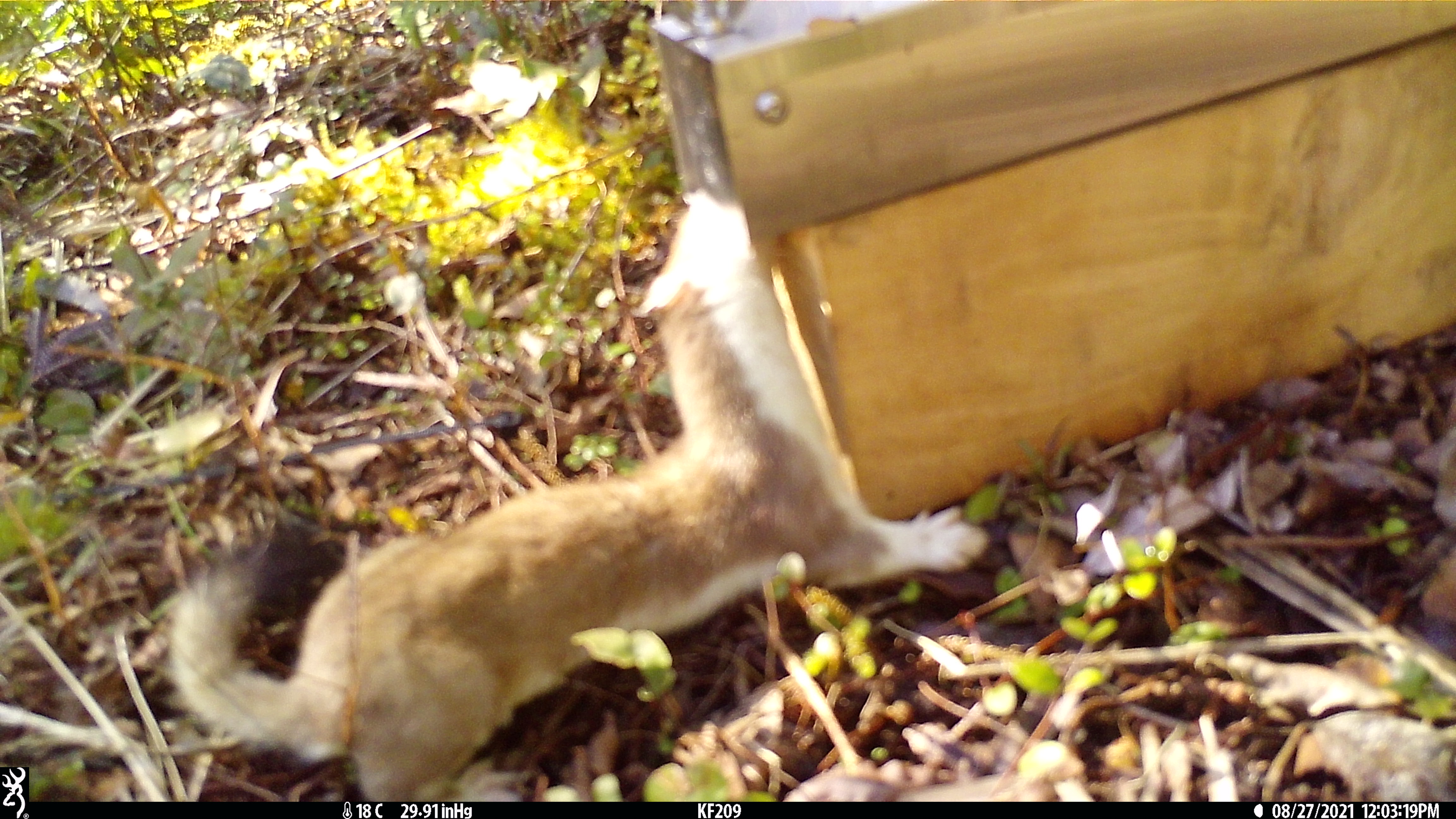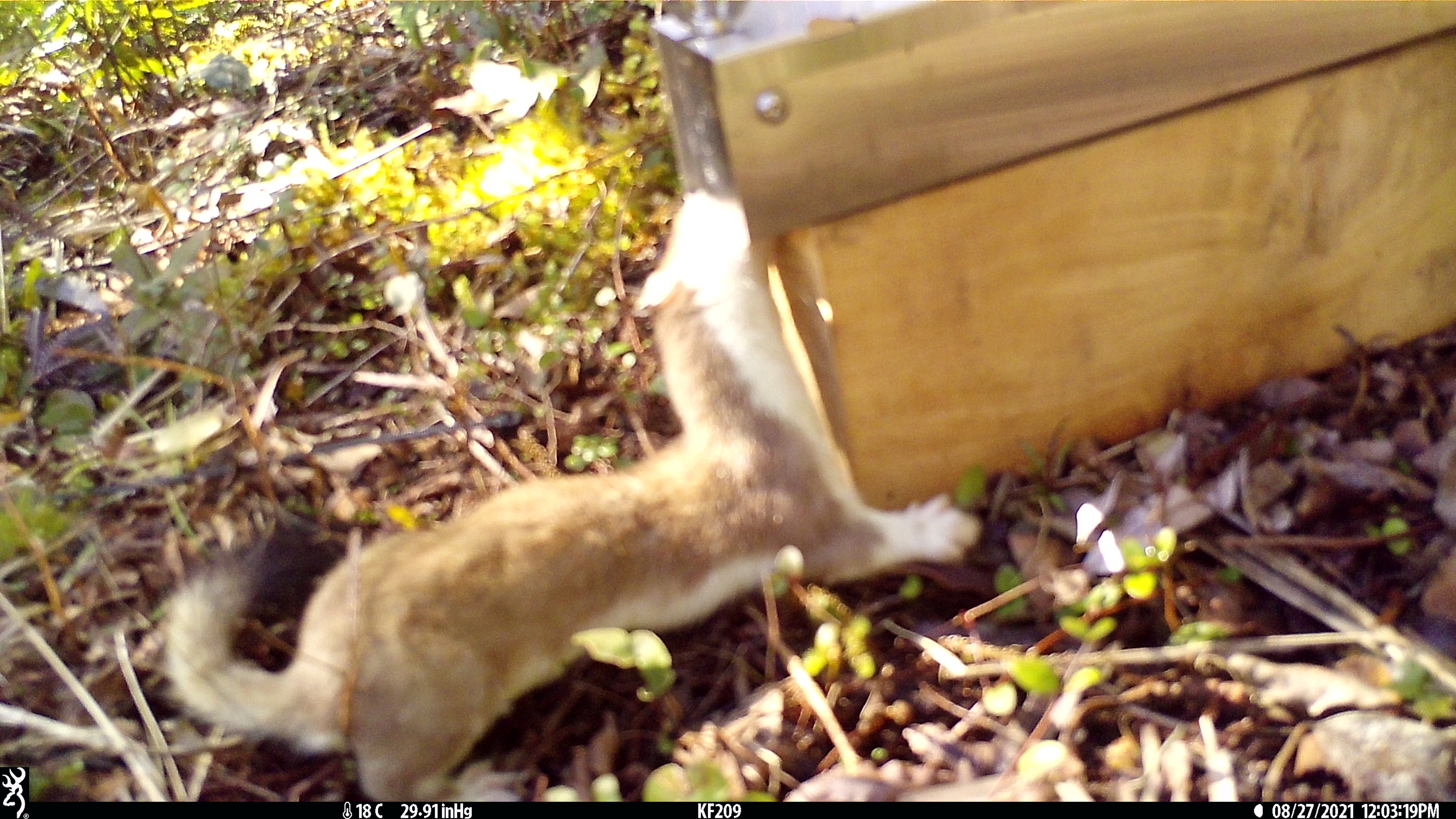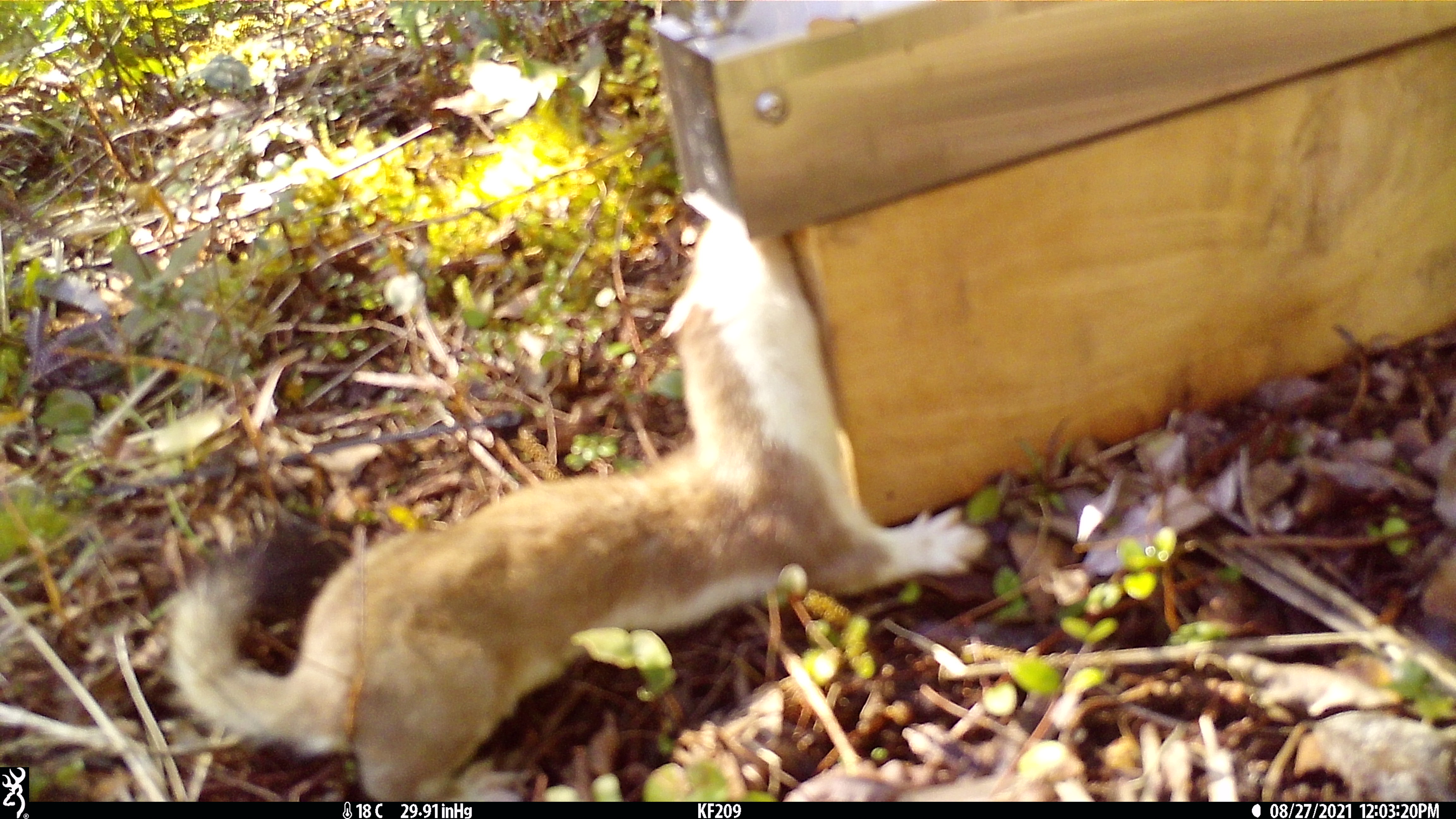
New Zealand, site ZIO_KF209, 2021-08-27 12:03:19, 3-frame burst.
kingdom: Animalia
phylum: Chordata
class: Mammalia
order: Carnivora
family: Mustelidae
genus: Mustela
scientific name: Mustela erminea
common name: stoat